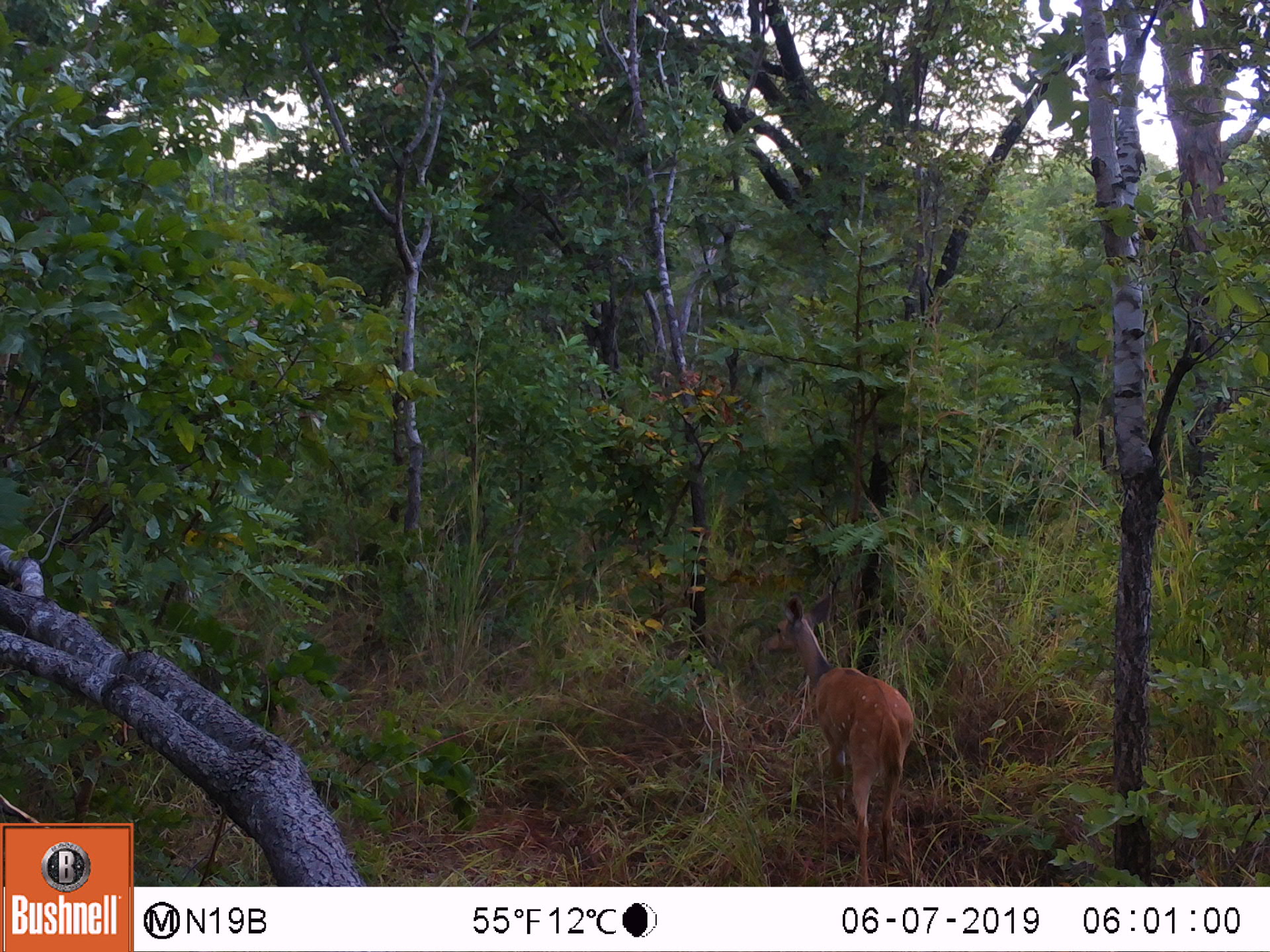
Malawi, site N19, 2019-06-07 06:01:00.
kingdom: Animalia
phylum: Chordata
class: Mammalia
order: Artiodactyla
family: Bovidae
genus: Tragelaphus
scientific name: Tragelaphus sylvaticus sylvaticus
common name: cape bushbuck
Cape bushbuck (Tragelaphus sylvaticus sylvaticus), count 1.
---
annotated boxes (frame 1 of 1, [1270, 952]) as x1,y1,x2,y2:
cape bushbuck: 750,577,917,885